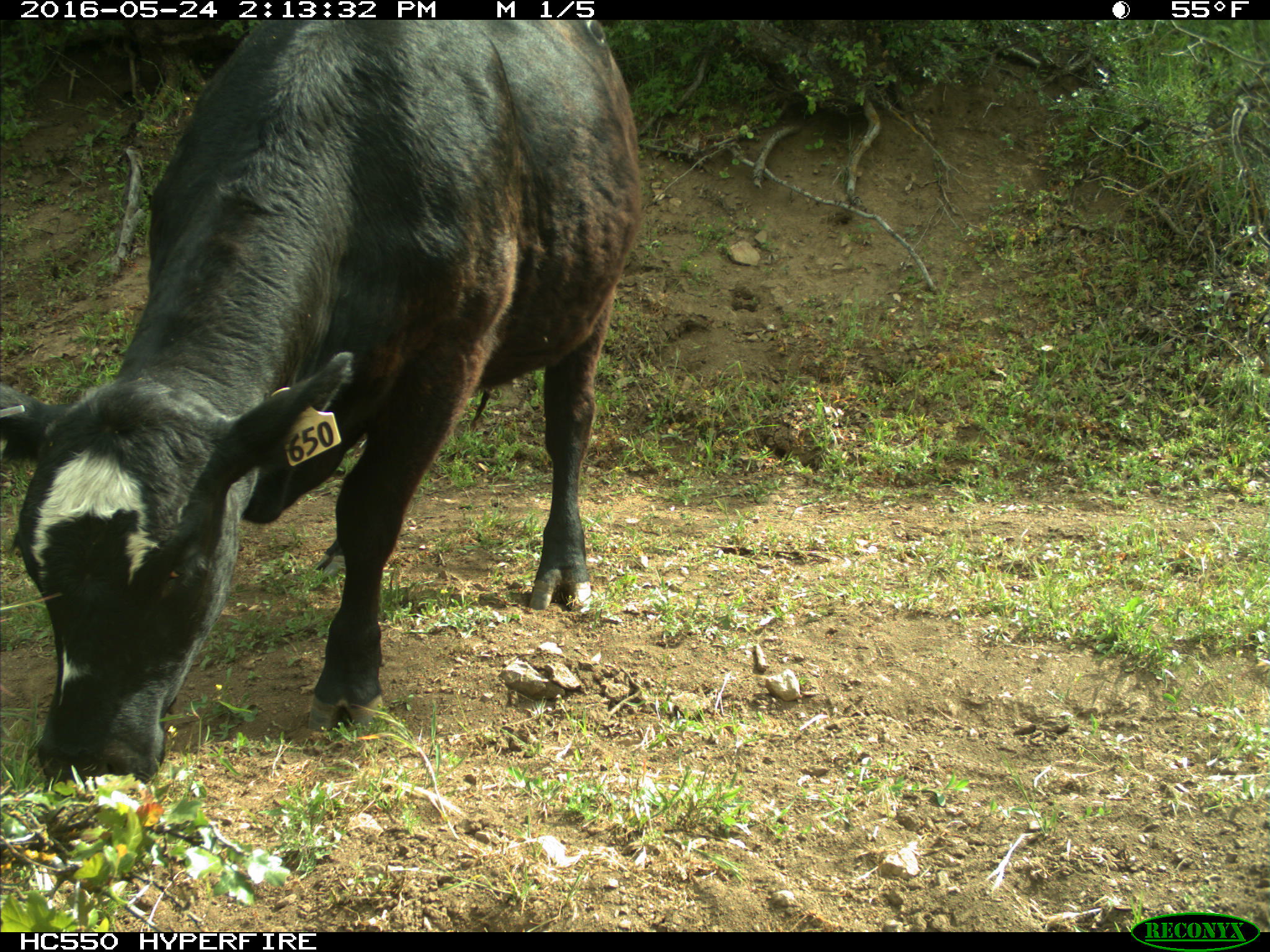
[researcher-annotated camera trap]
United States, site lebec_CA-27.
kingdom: Animalia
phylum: Chordata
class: Mammalia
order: Artiodactyla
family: Bovidae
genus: Bos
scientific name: Bos taurus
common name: domestic cow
Bos taurus (domestic cow).